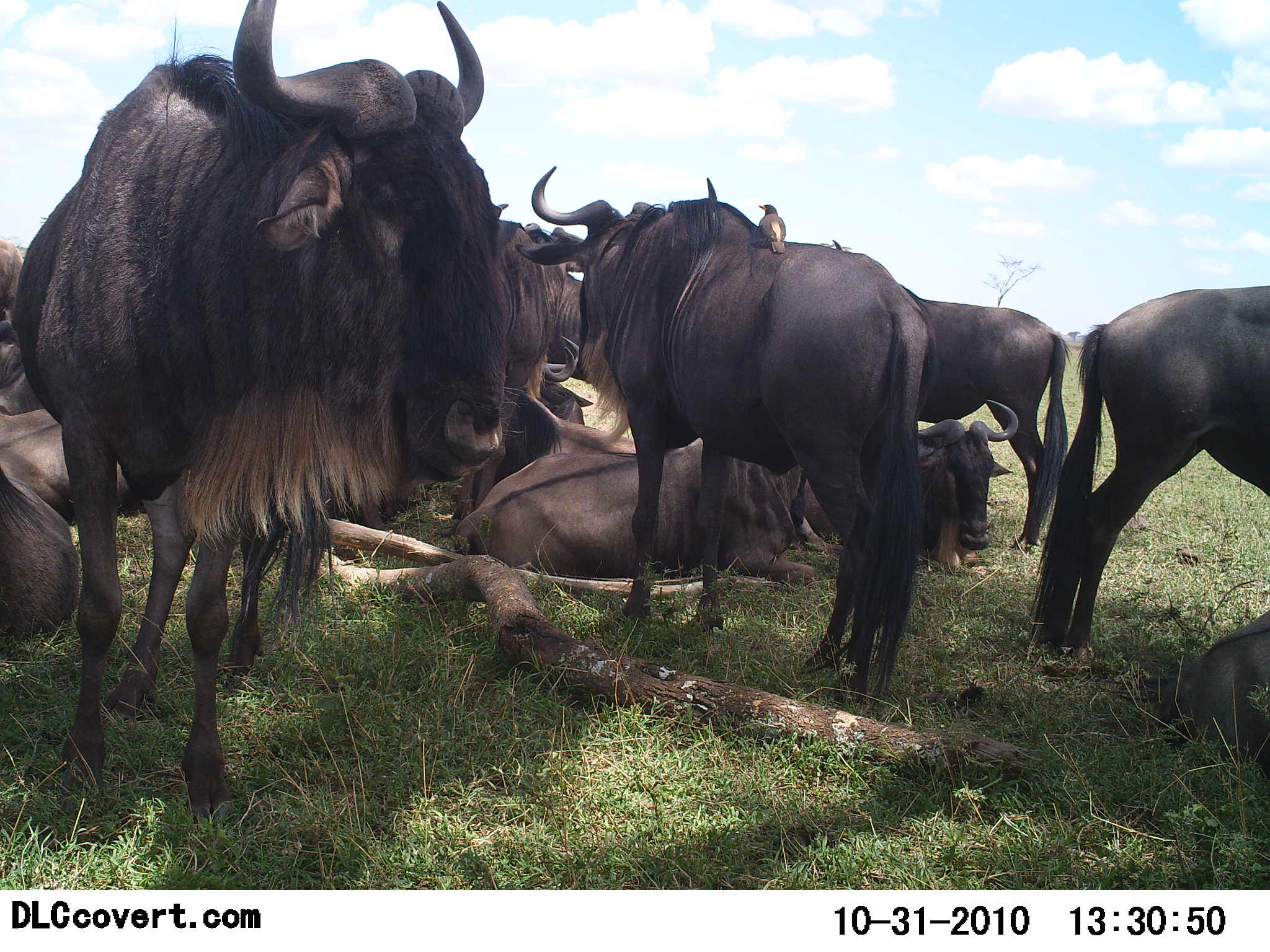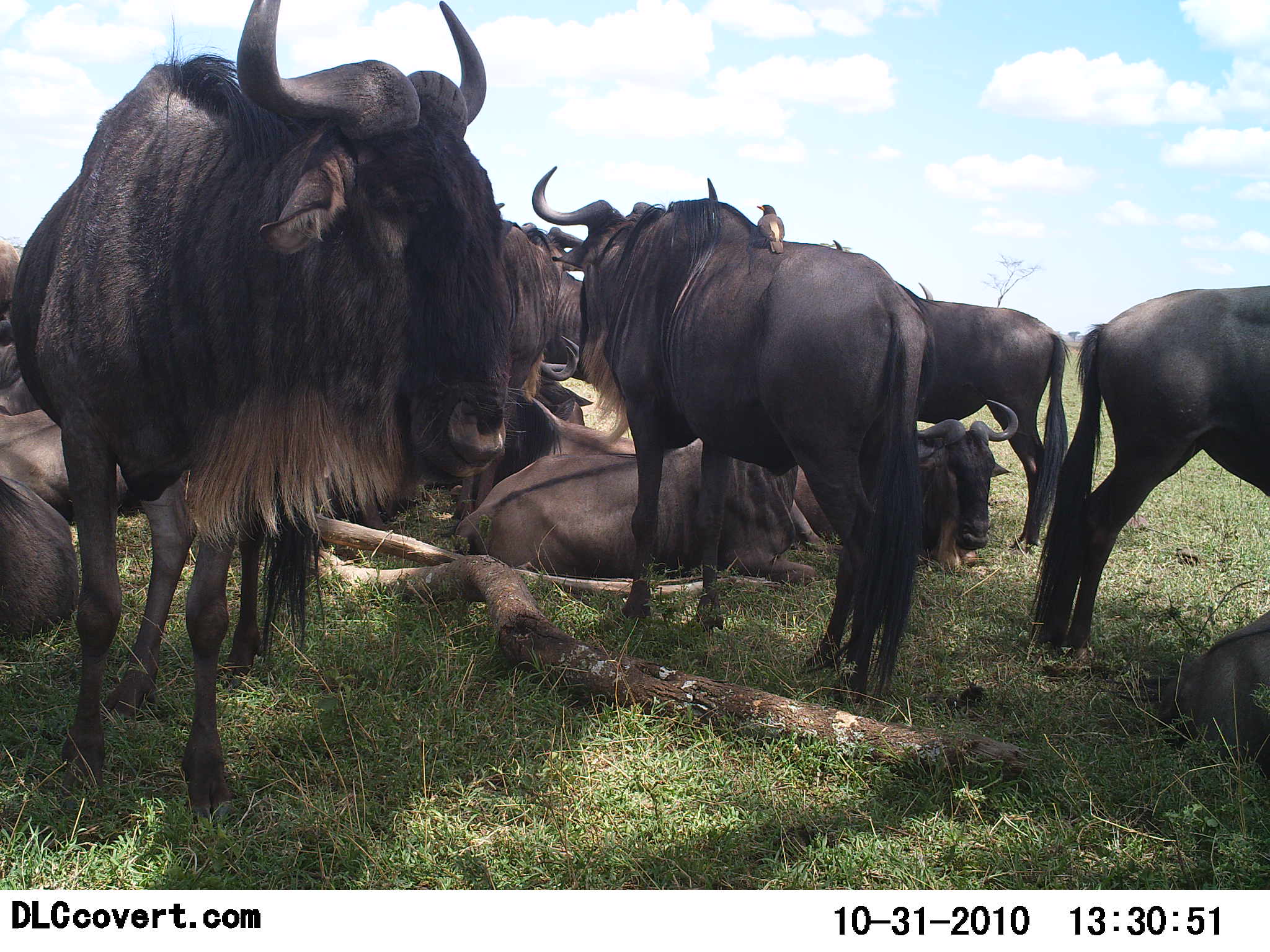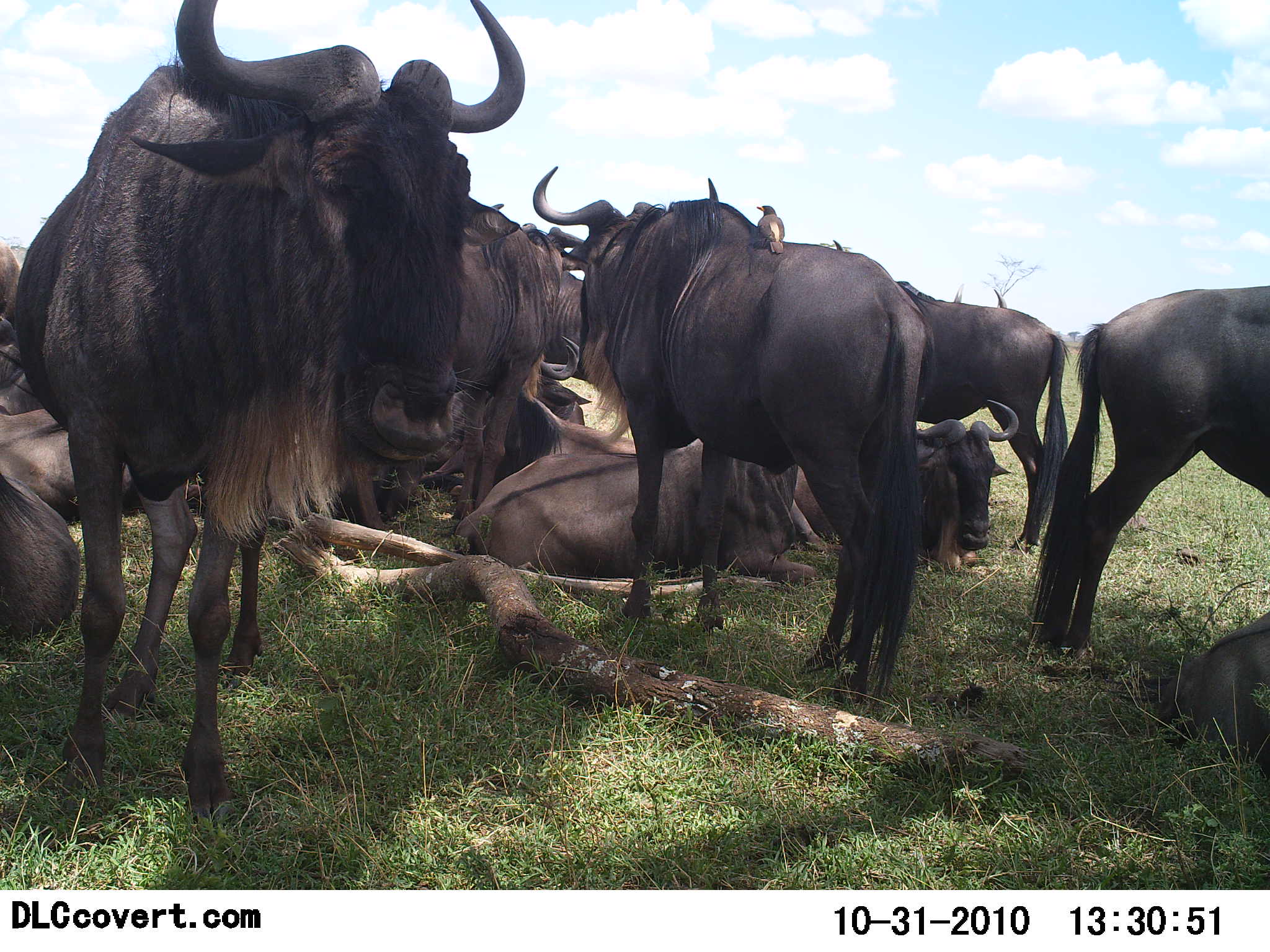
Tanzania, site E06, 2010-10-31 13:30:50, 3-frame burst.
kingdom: Animalia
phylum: Chordata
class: Mammalia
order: Artiodactyla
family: Bovidae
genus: Connochaetes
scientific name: Connochaetes taurinus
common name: blue wildebeest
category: wildebeest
Wildebeest (blue wildebeest) (Connochaetes taurinus), count 11-50. Behavior (volunteer vote fractions): standing 84%, resting 100%, moving 0%, interacting 16%. Young present (vote fraction): 0%. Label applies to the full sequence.